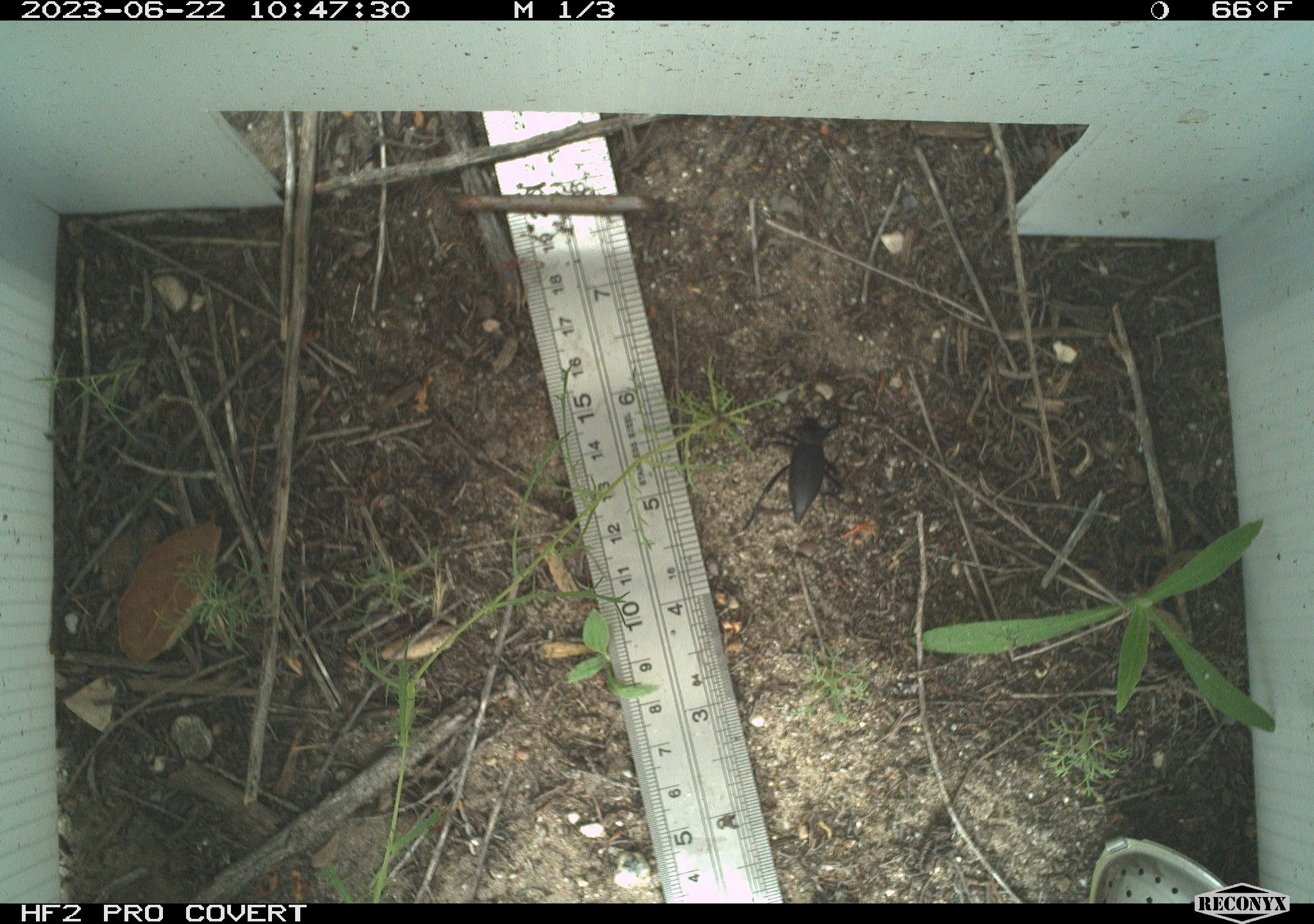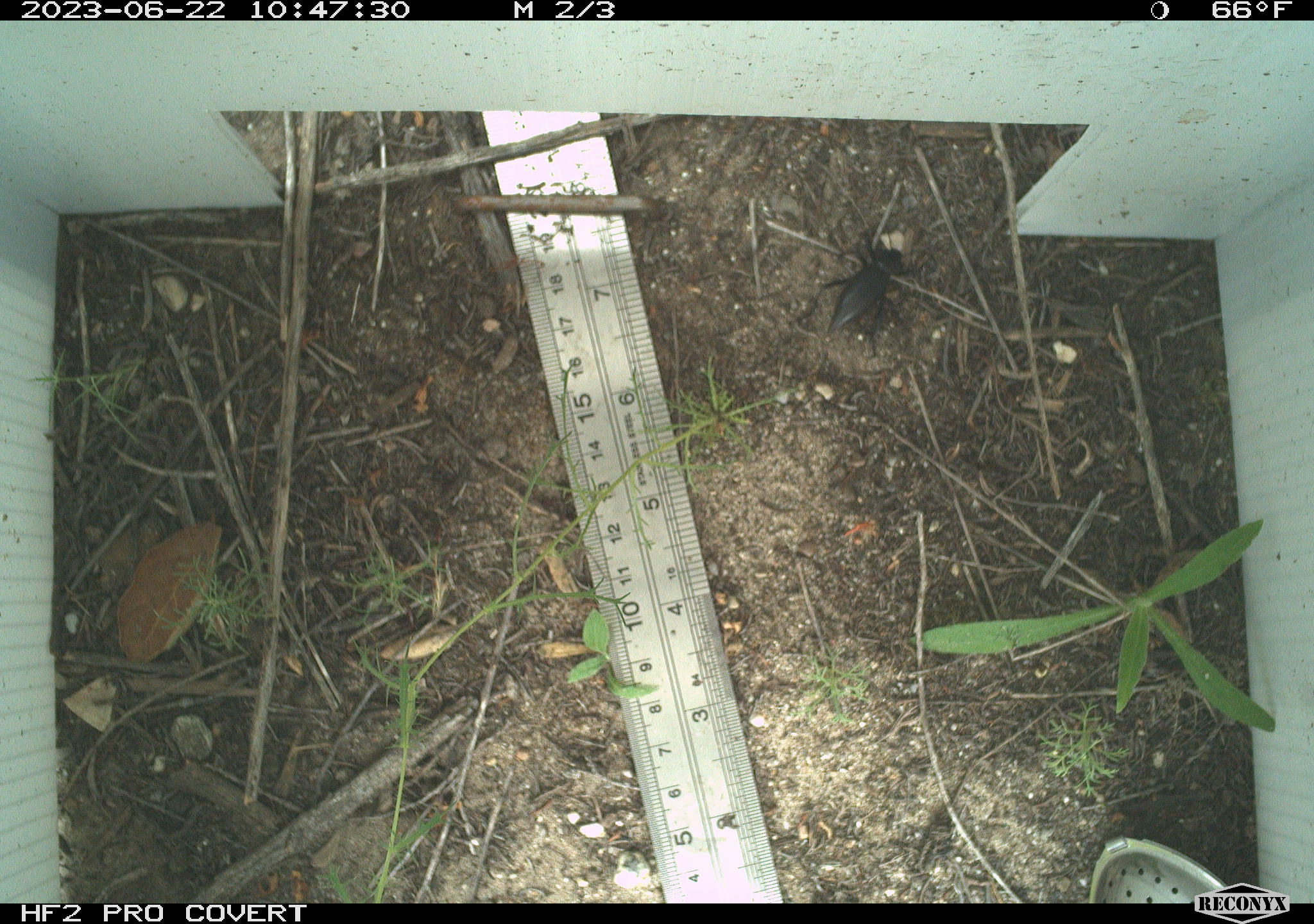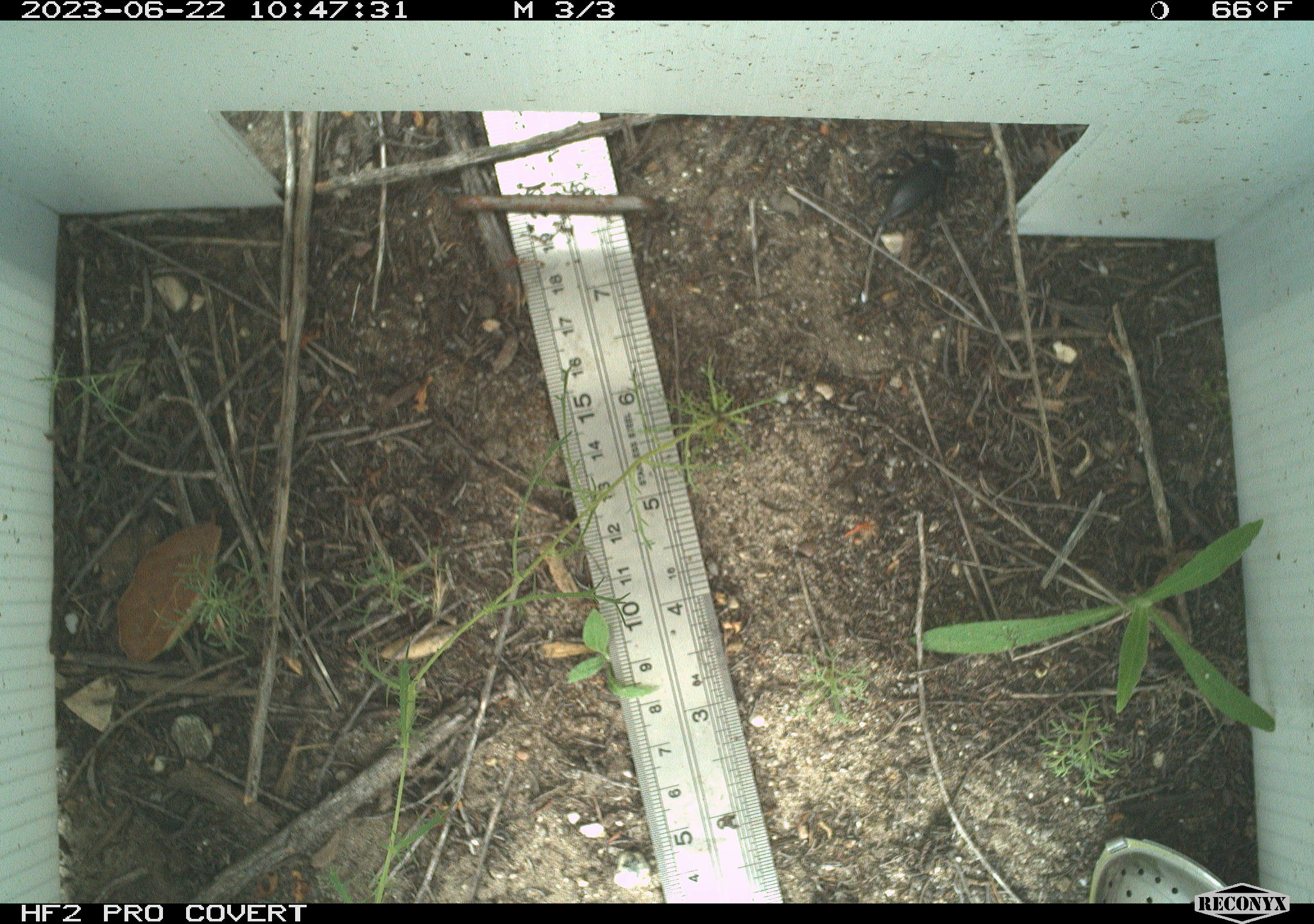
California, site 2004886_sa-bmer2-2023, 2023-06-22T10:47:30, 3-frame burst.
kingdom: Animalia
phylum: Arthropoda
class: Insecta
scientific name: Insecta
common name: insect